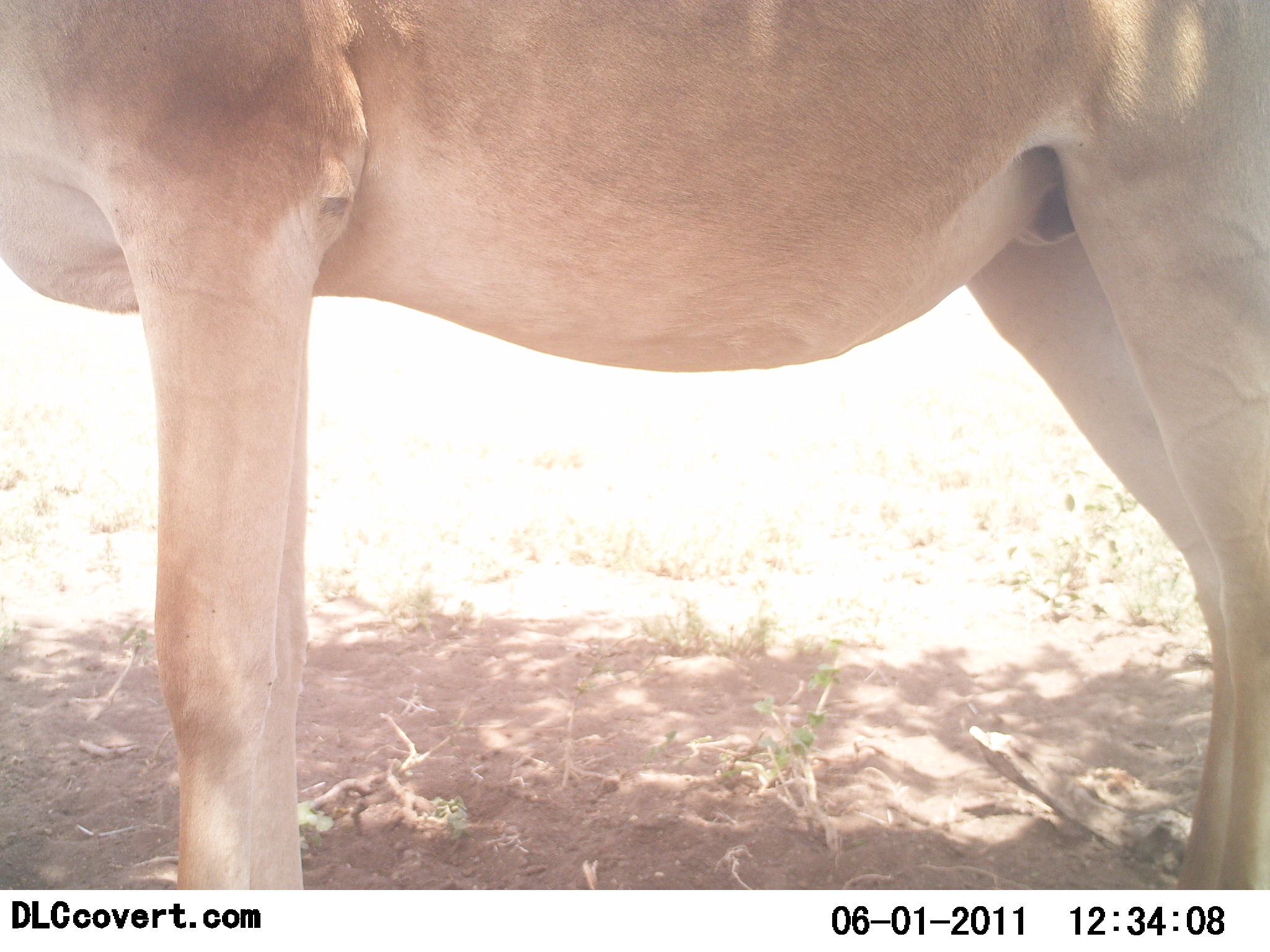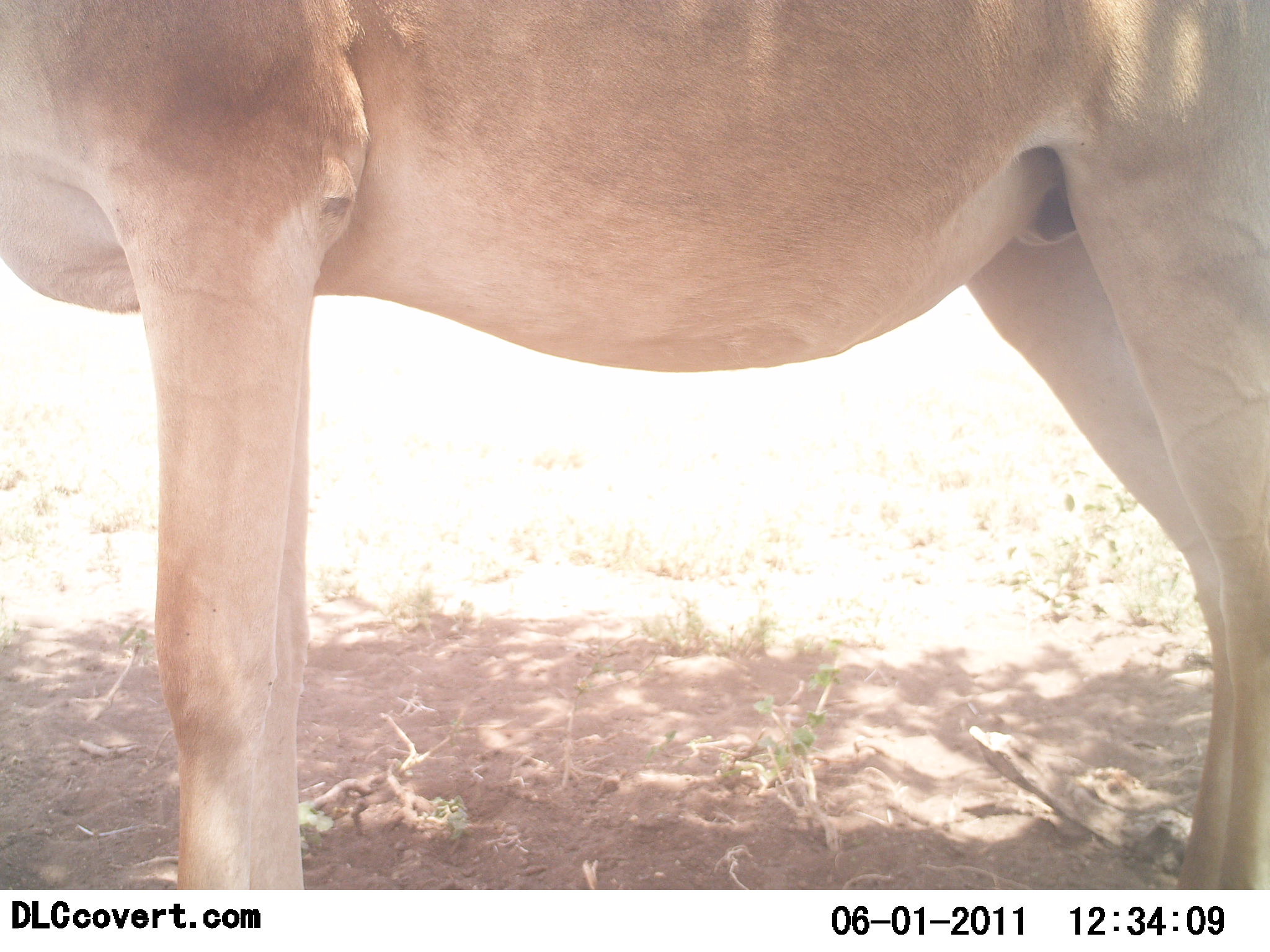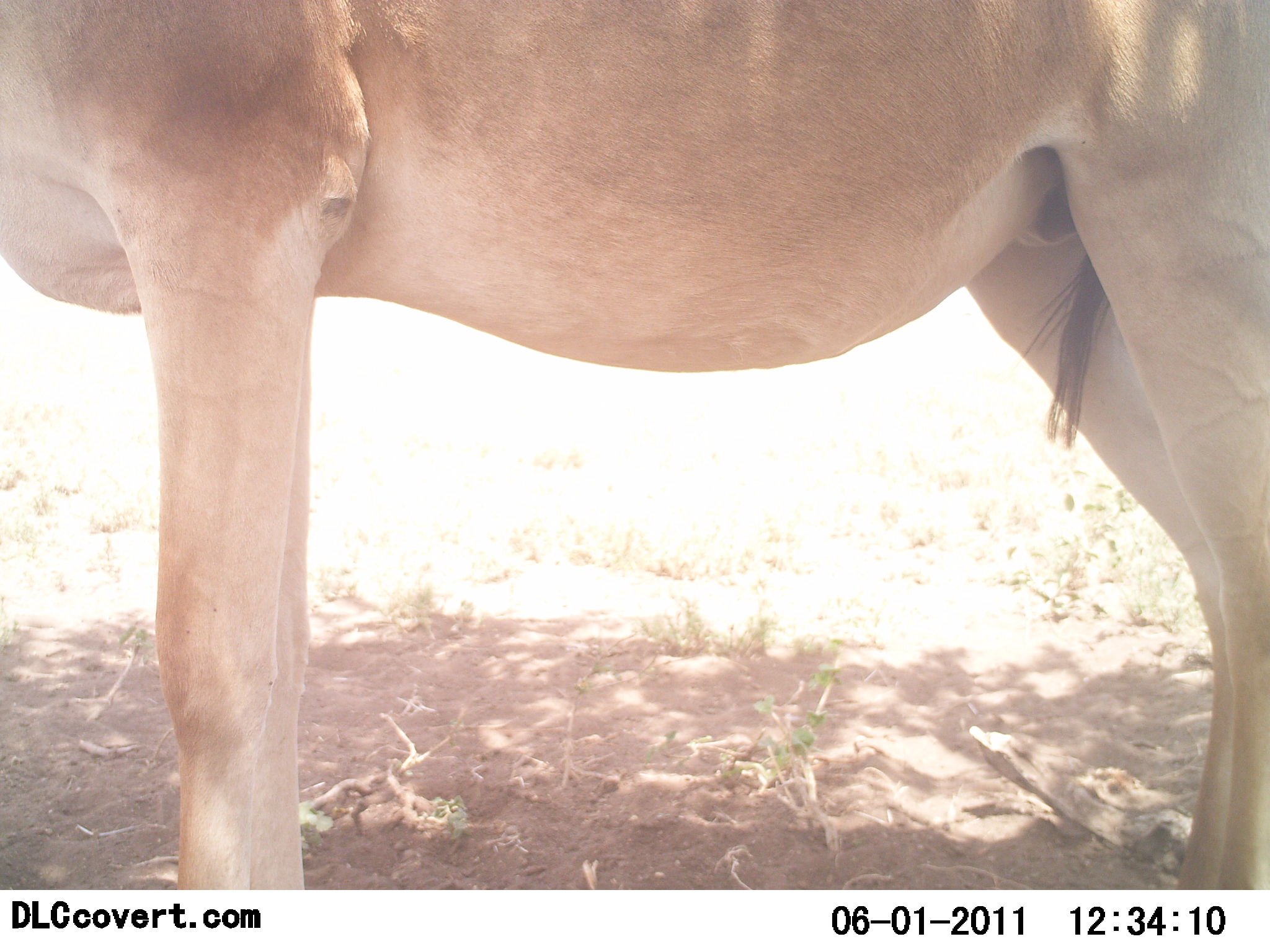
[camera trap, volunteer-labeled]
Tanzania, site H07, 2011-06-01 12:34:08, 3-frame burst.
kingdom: Animalia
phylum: Chordata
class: Mammalia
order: Artiodactyla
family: Bovidae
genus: Alcelaphus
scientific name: Alcelaphus buselaphus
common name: hartebeest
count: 1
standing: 100%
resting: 0%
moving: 0%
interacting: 0%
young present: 0%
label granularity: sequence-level